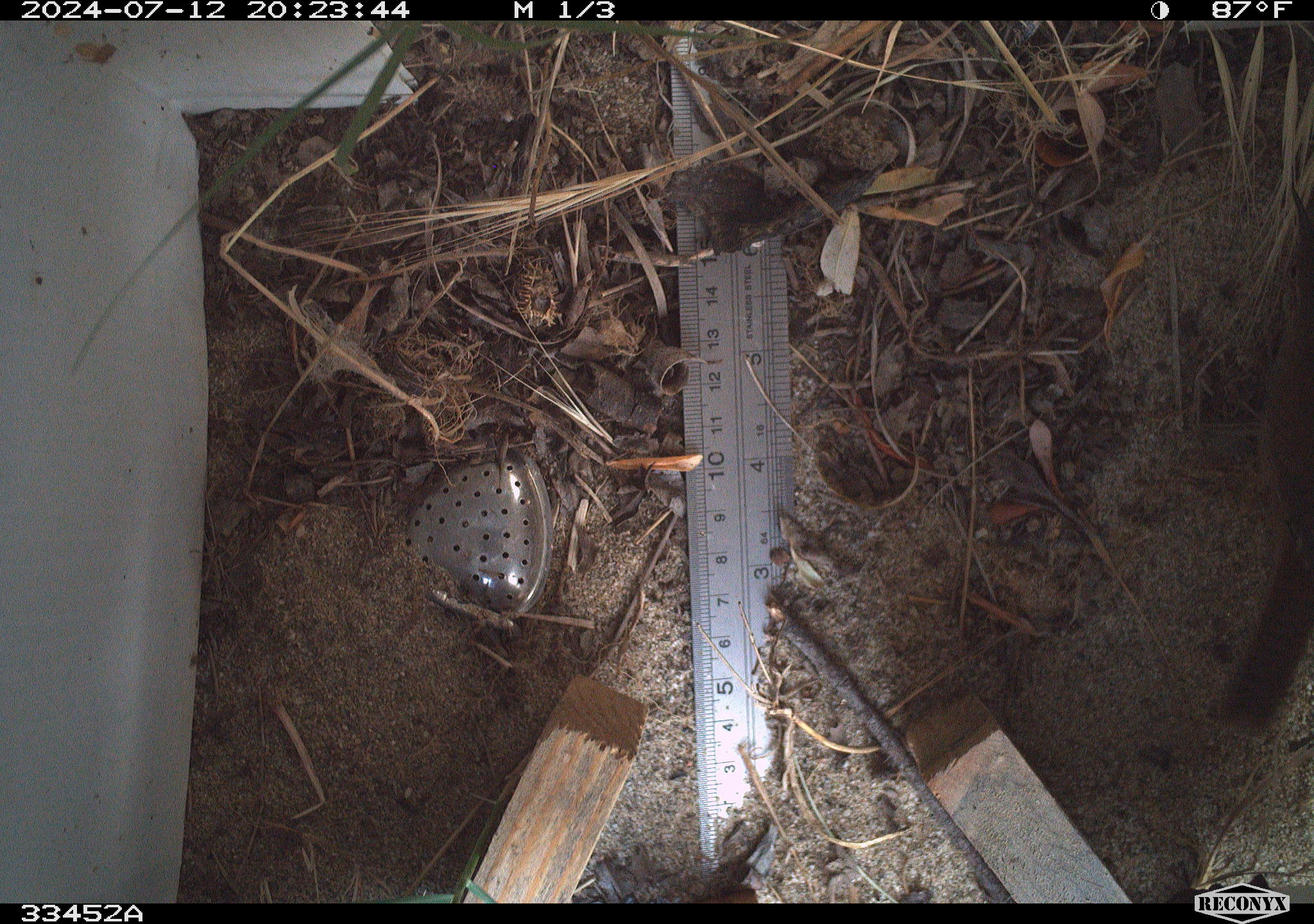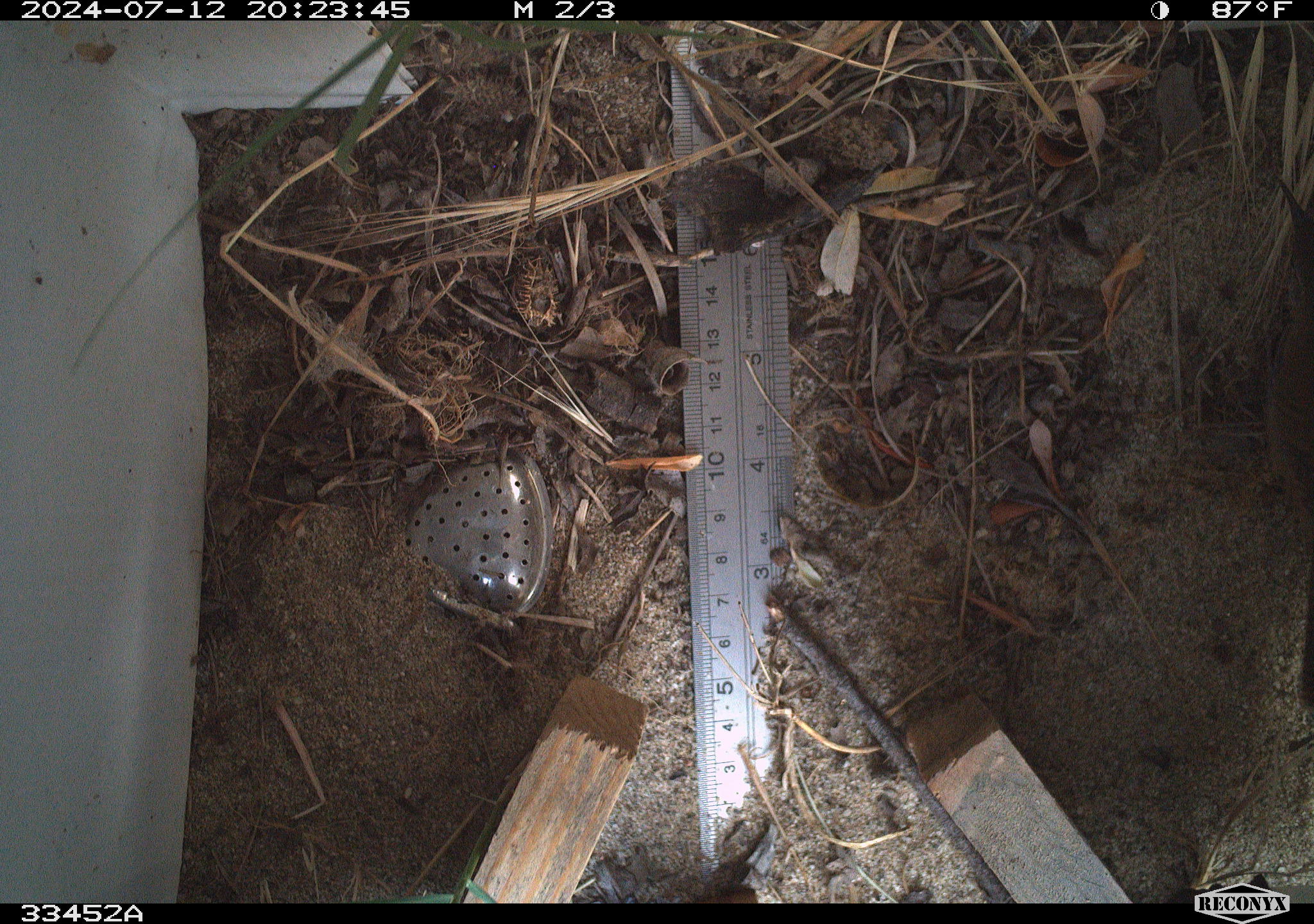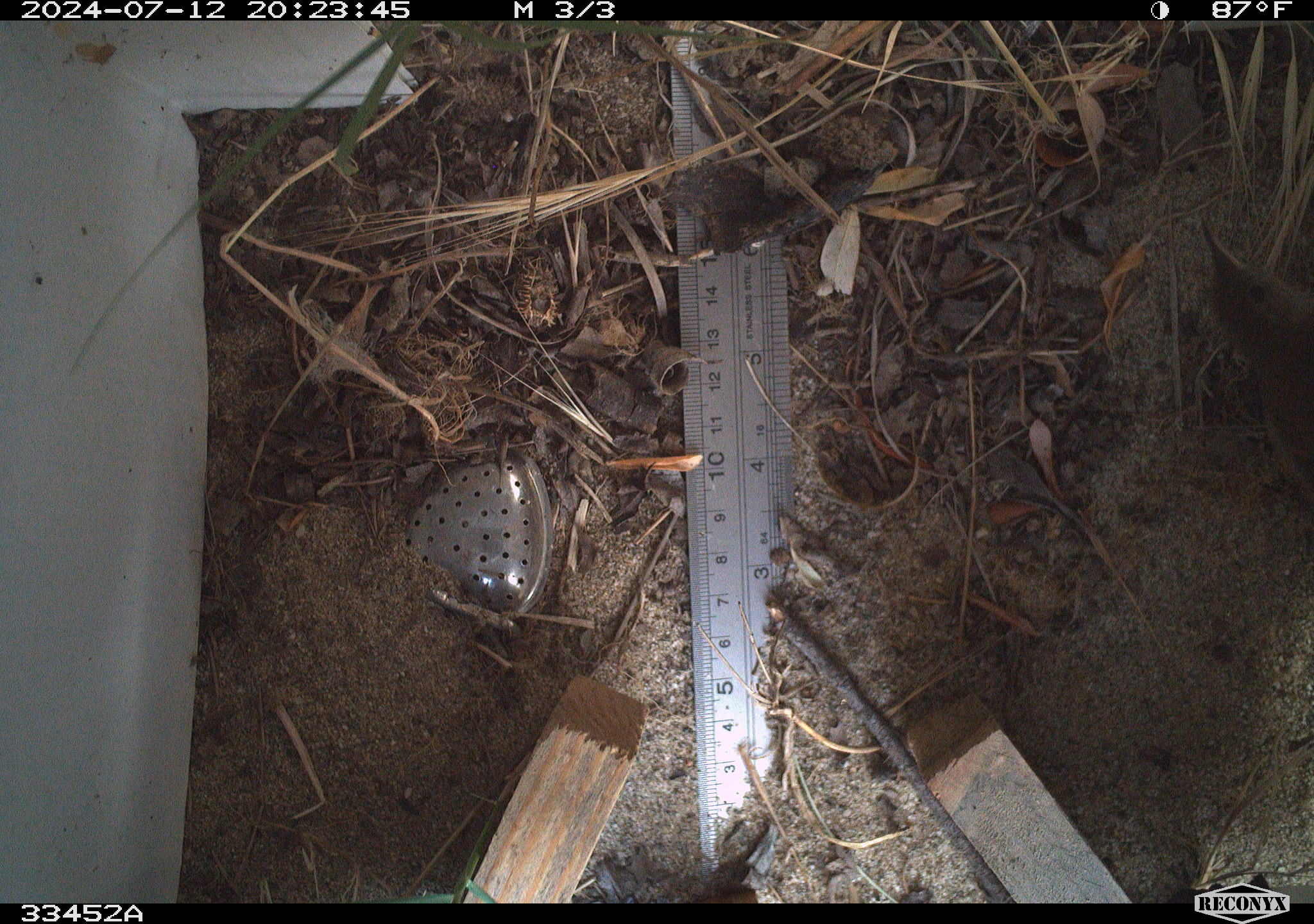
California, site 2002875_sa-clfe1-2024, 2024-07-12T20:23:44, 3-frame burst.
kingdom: Animalia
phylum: Chordata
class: Aves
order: Passeriformes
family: Troglodytidae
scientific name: Troglodytidae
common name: wren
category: troglodytidae family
Troglodytidae family (wren) (Troglodytidae).